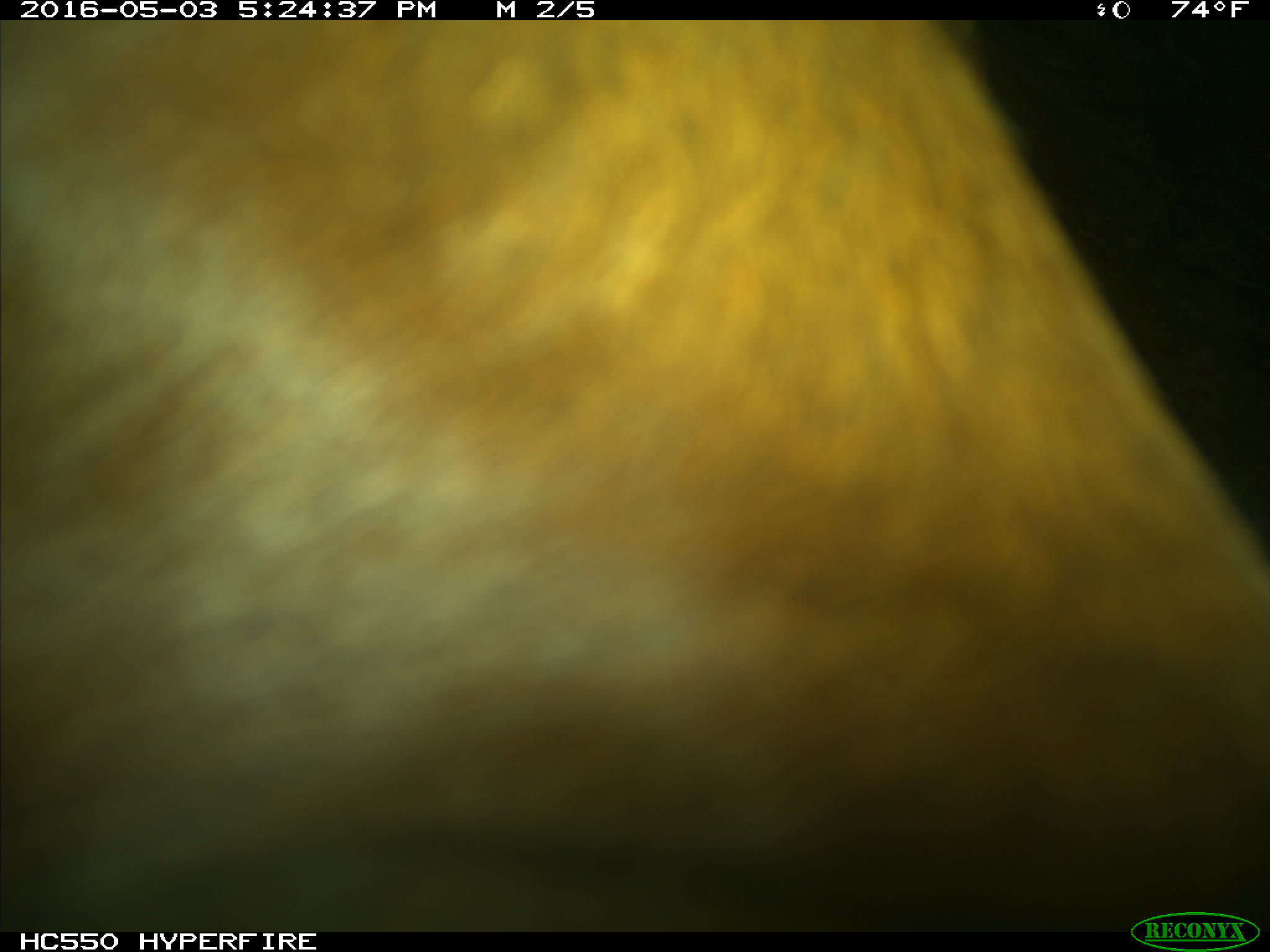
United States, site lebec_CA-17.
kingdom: Animalia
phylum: Chordata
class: Mammalia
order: Artiodactyla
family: Bovidae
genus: Bos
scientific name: Bos taurus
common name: domestic cow